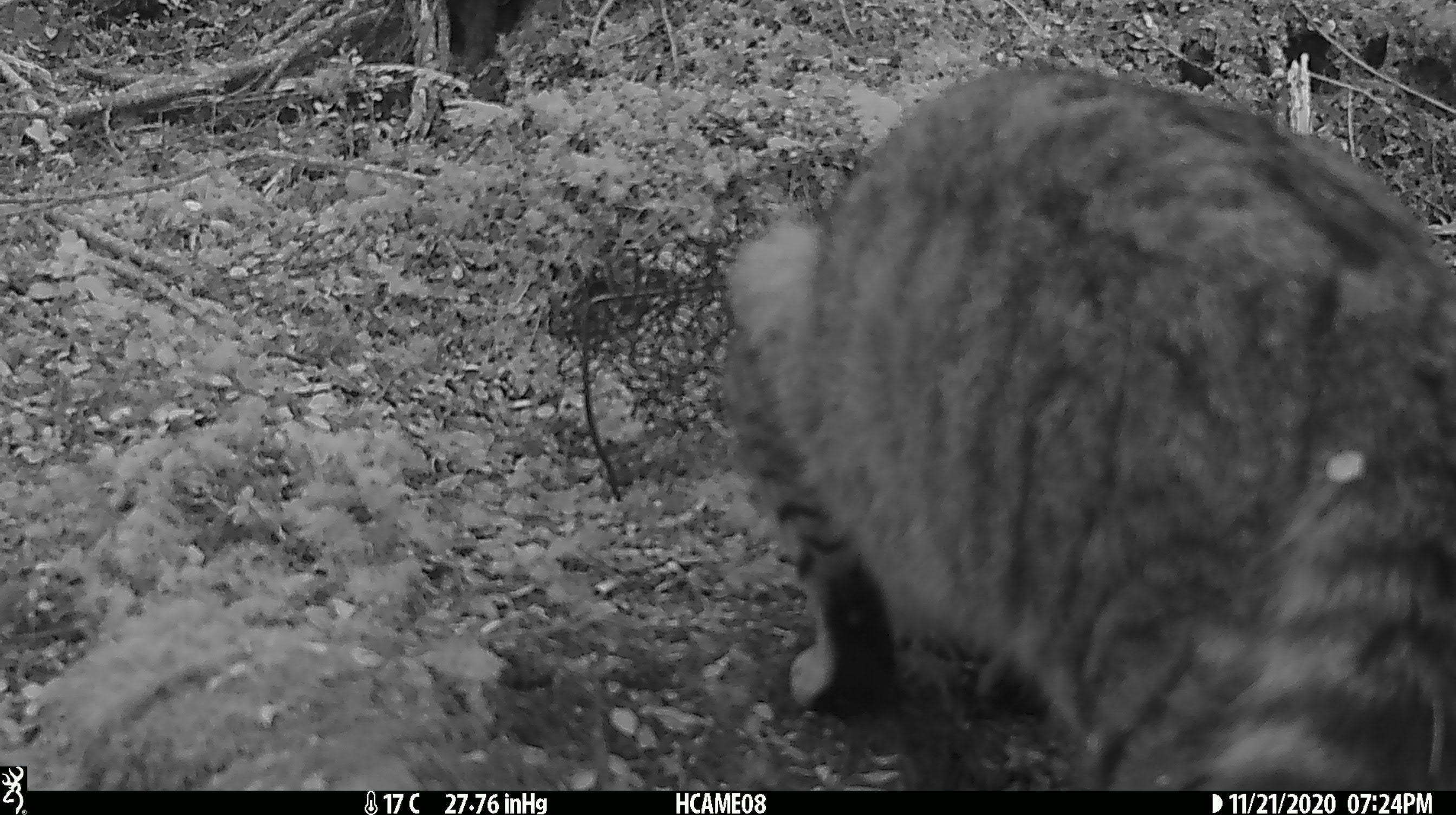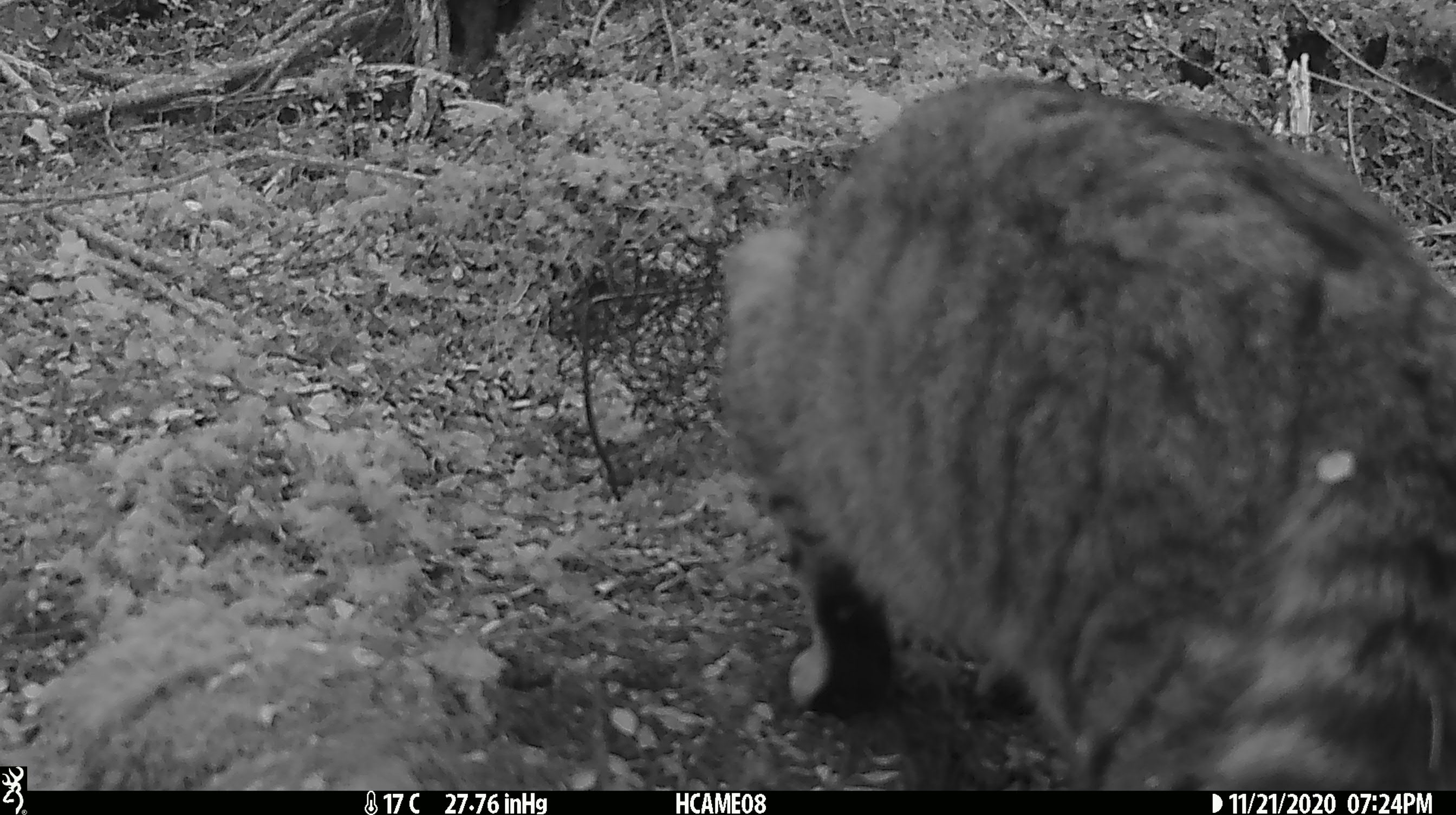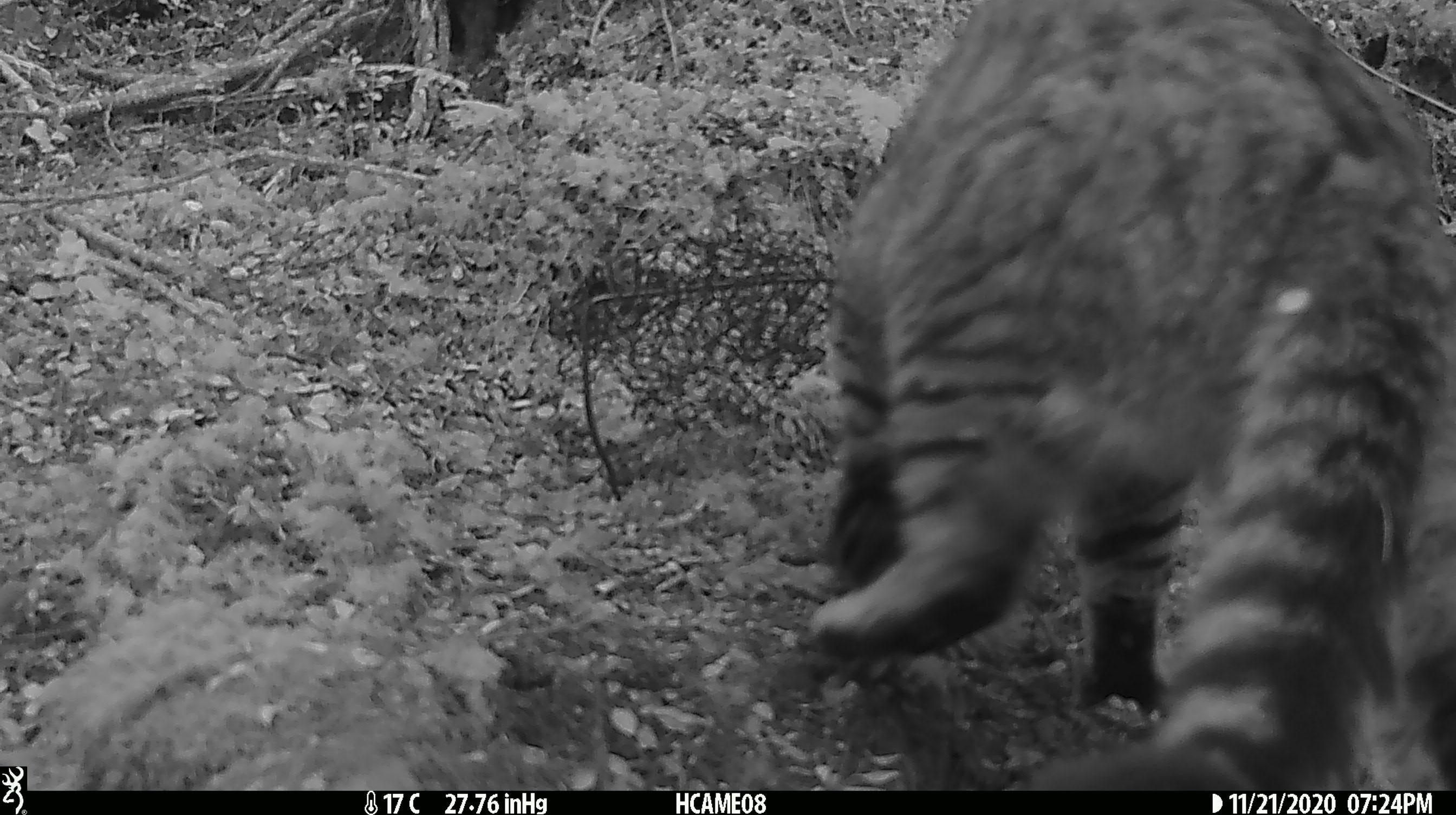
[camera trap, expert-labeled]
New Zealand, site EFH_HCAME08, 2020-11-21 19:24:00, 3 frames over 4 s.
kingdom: Animalia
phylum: Chordata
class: Mammalia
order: Carnivora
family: Felidae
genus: Felis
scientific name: Felis catus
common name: domestic cat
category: cat